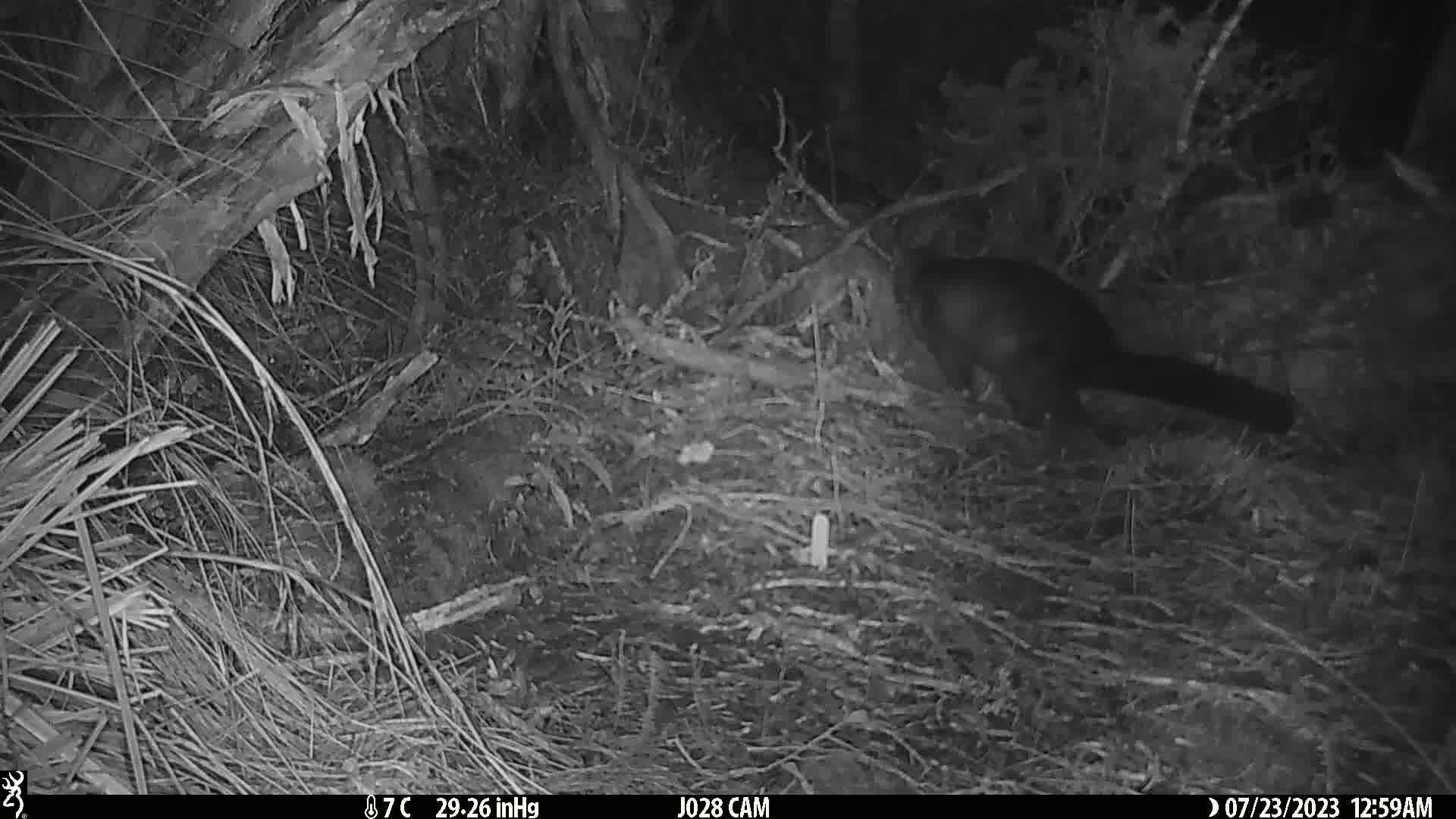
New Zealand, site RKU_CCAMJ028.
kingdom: Animalia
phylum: Chordata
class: Mammalia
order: Diprotodontia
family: Phalangeridae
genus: Trichosurus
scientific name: Trichosurus vulpecula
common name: common brushtail possum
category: possum